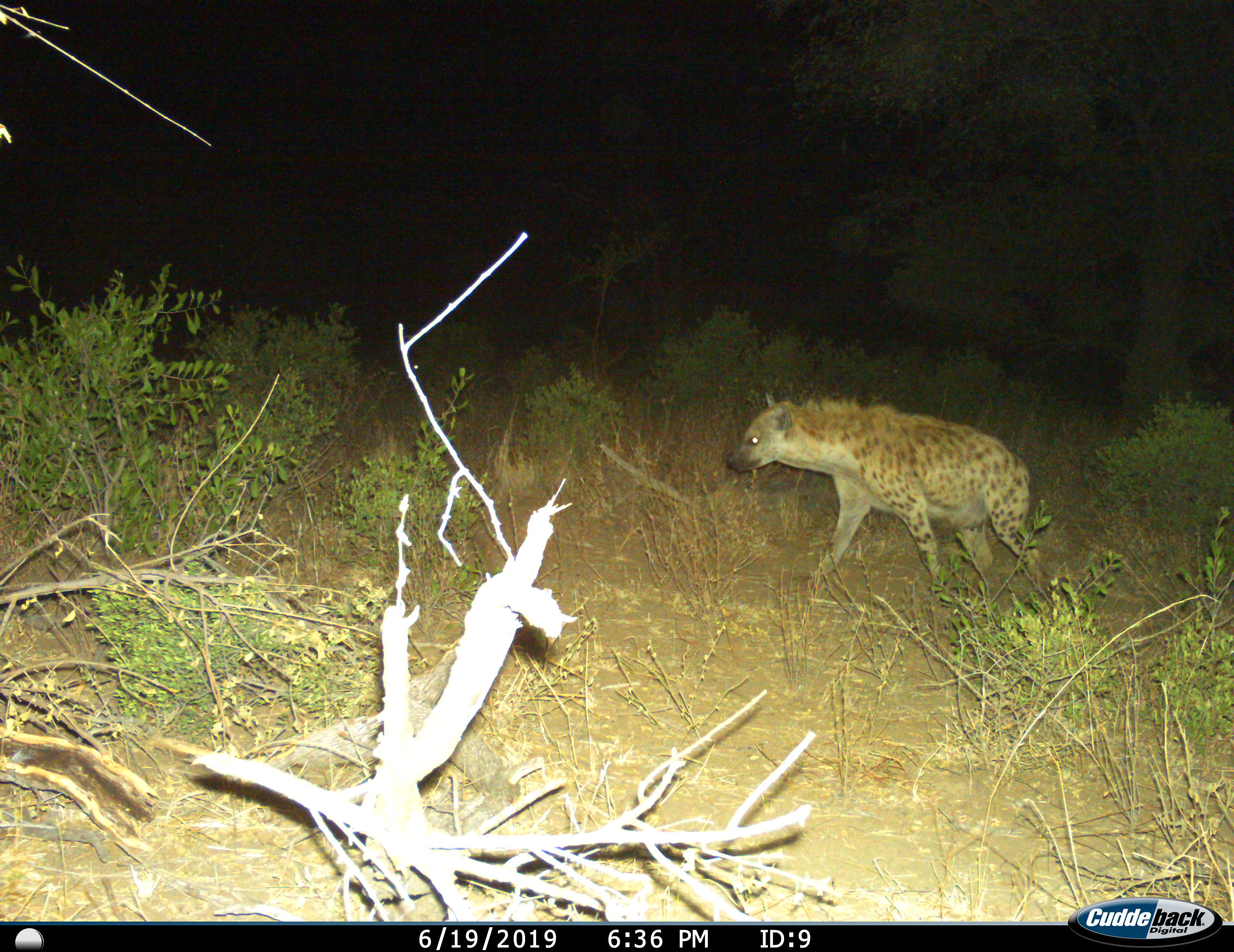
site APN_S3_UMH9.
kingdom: Animalia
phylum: Chordata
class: Mammalia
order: Carnivora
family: Hyaenidae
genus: Crocuta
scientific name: Crocuta crocuta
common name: spotted hyena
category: hyenaspotted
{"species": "hyenaspotted (spotted hyena) (Crocuta crocuta)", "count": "1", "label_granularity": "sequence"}